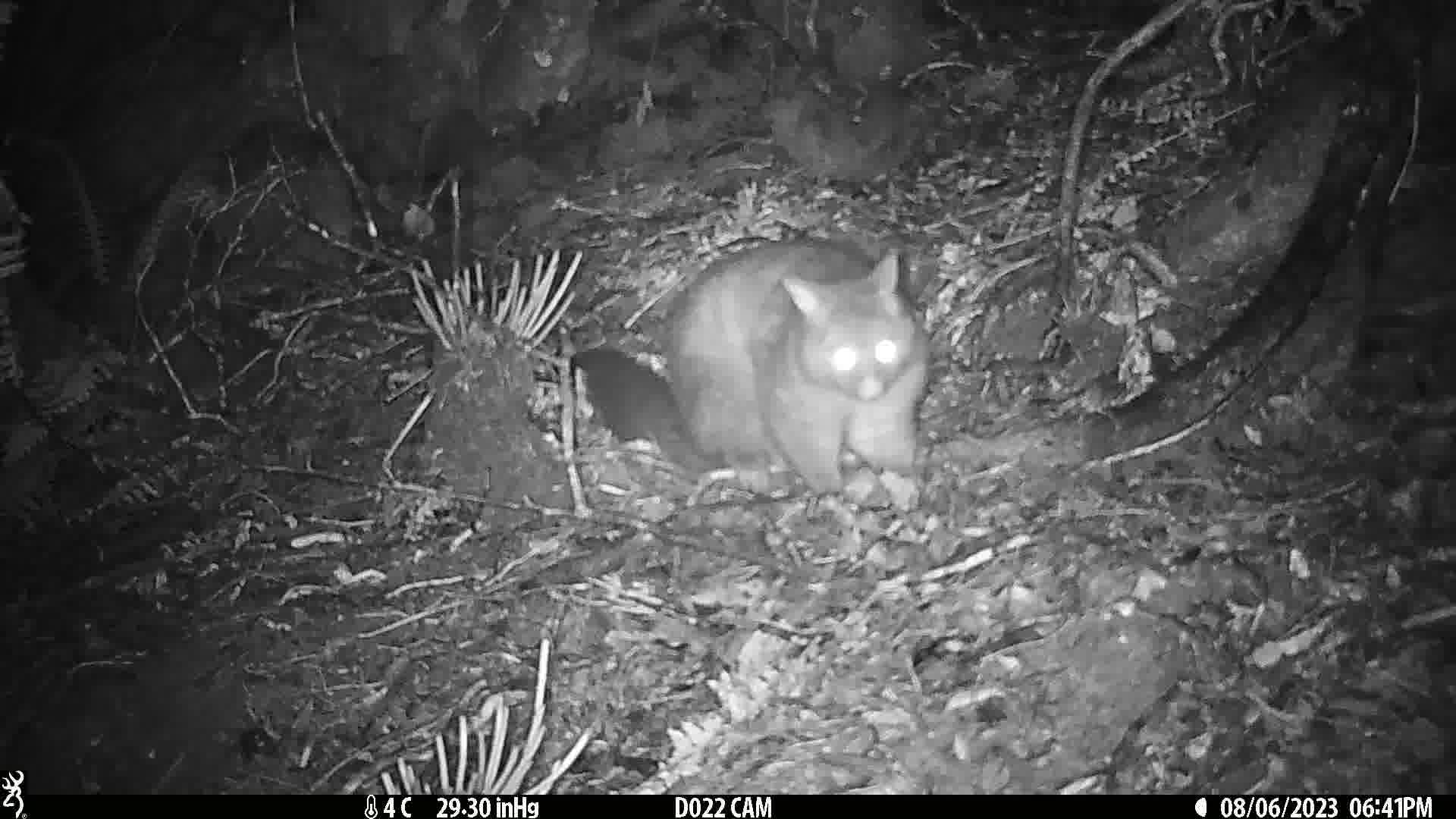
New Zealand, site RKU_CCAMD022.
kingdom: Animalia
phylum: Chordata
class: Mammalia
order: Diprotodontia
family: Phalangeridae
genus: Trichosurus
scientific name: Trichosurus vulpecula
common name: common brushtail possum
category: possum